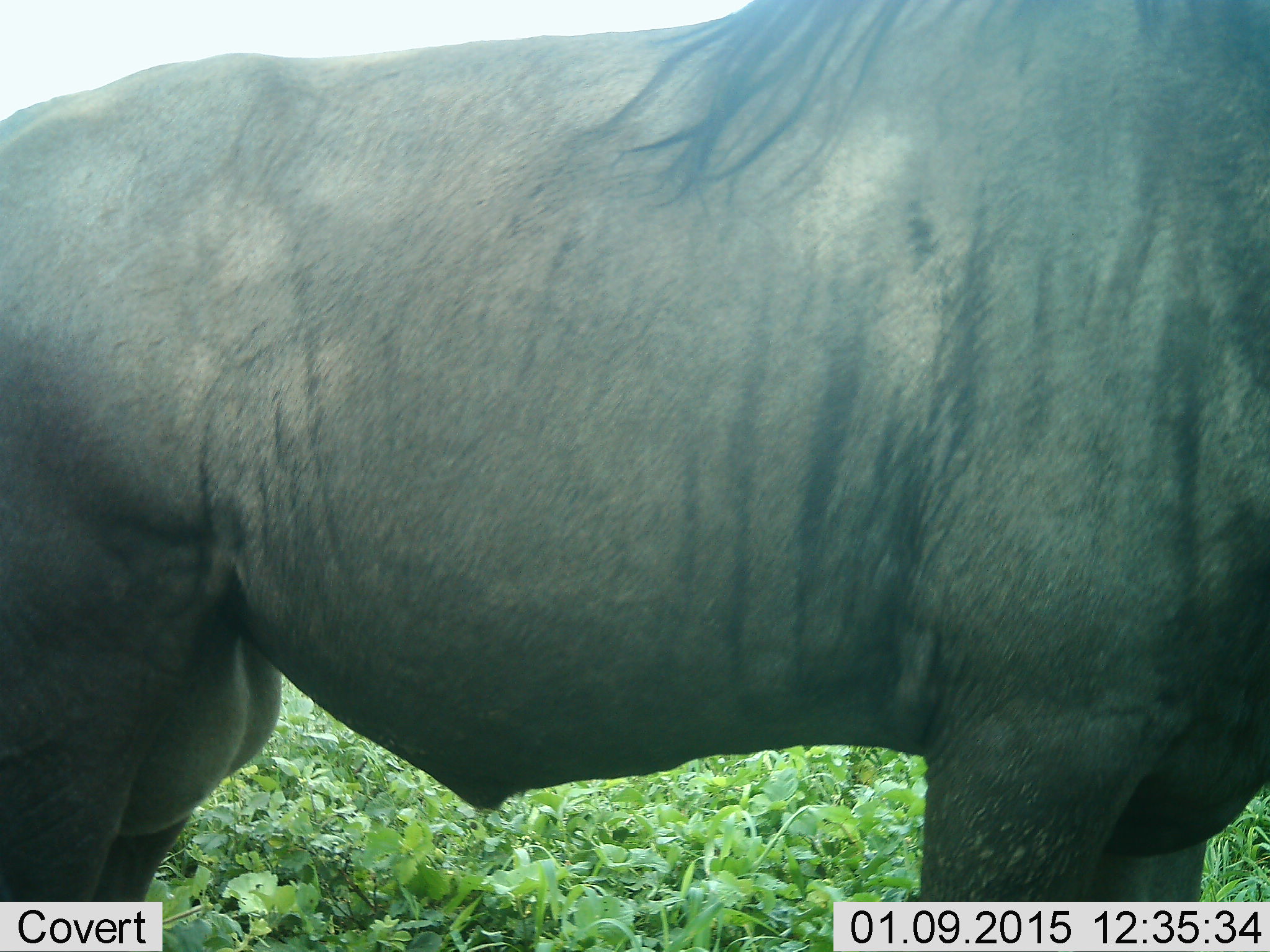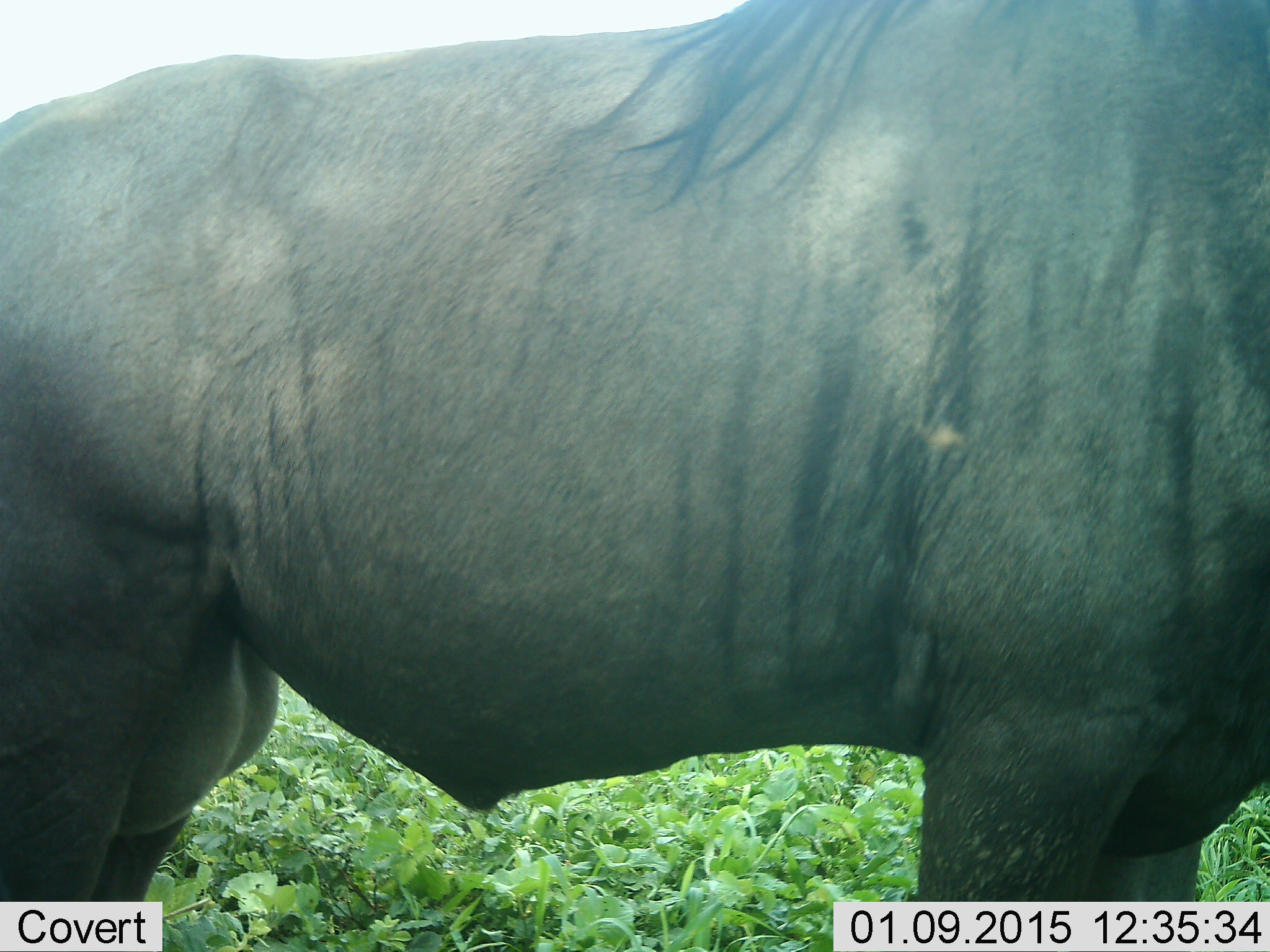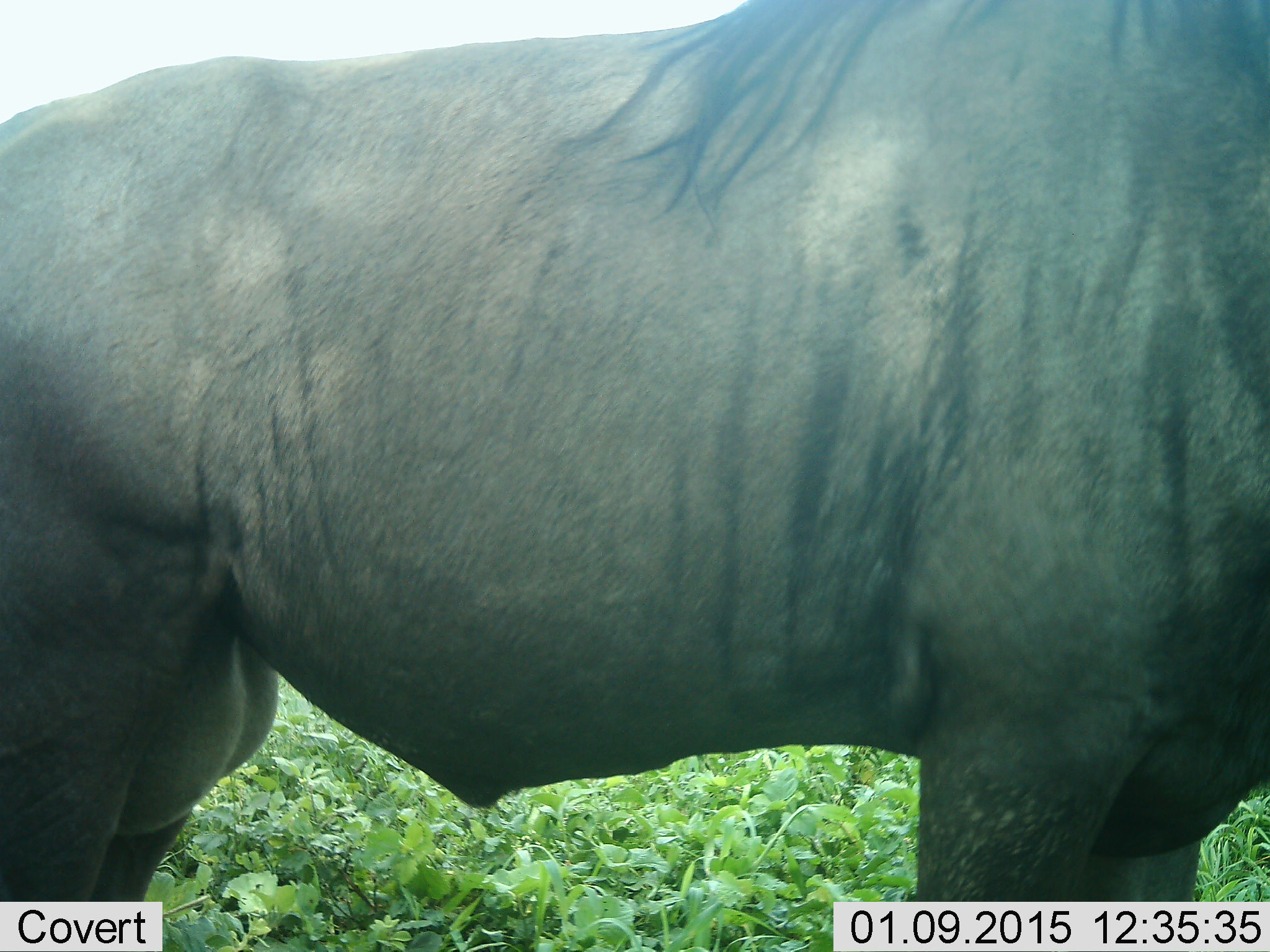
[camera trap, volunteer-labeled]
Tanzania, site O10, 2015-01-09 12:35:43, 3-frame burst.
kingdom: Animalia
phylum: Chordata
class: Mammalia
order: Artiodactyla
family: Bovidae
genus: Connochaetes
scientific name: Connochaetes taurinus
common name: blue wildebeest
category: wildebeest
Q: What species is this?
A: Wildebeest (blue wildebeest) (Connochaetes taurinus).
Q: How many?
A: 1.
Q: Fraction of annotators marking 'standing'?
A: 90%.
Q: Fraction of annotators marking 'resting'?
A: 0%.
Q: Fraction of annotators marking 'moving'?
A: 10%.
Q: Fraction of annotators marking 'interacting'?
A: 0%.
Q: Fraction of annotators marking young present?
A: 0%.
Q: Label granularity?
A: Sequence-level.